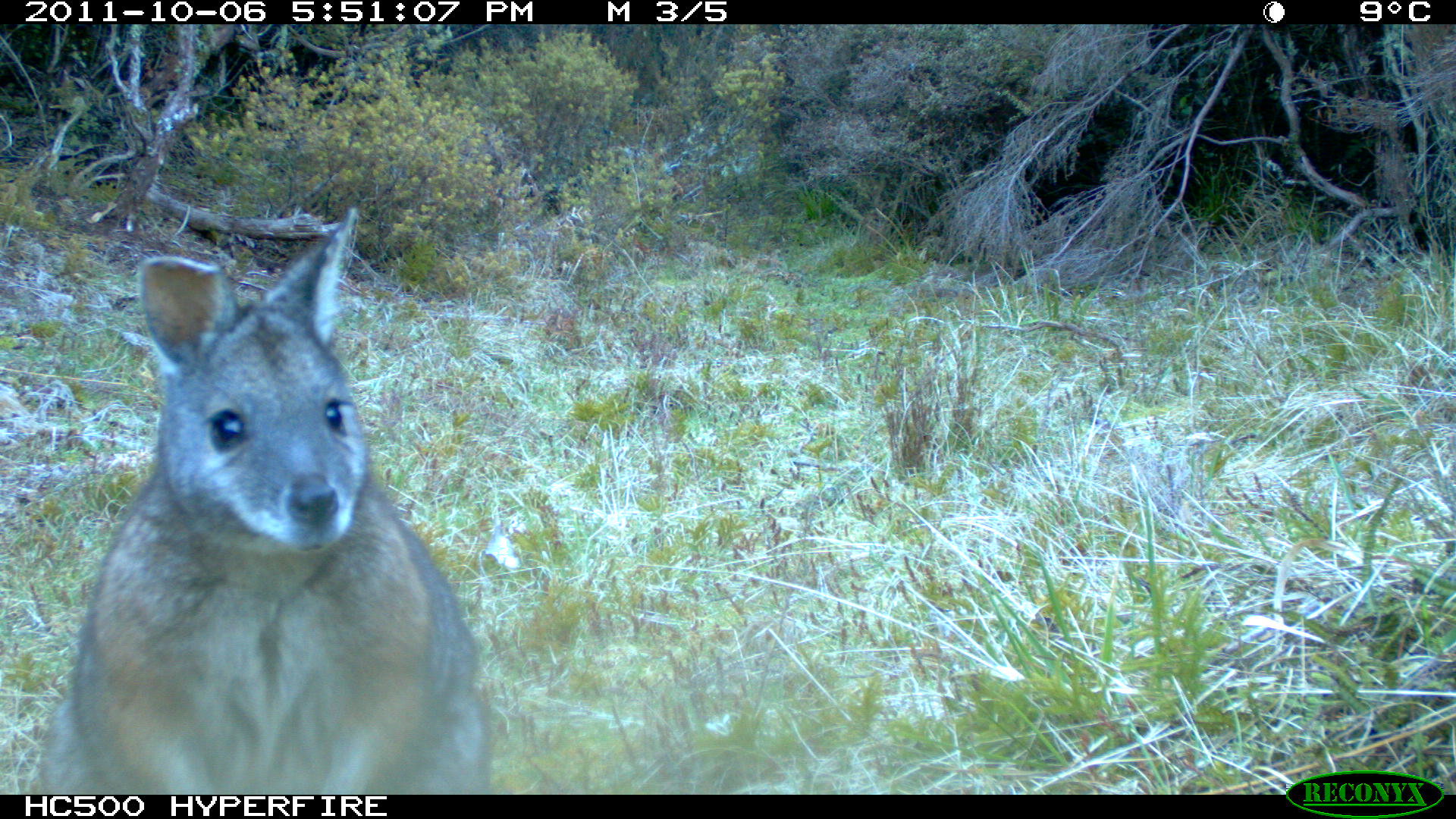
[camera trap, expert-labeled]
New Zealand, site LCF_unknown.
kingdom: Animalia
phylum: Chordata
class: Mammalia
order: Diprotodontia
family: Macropodidae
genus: Notamacropus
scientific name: Notamacropus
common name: wallaby